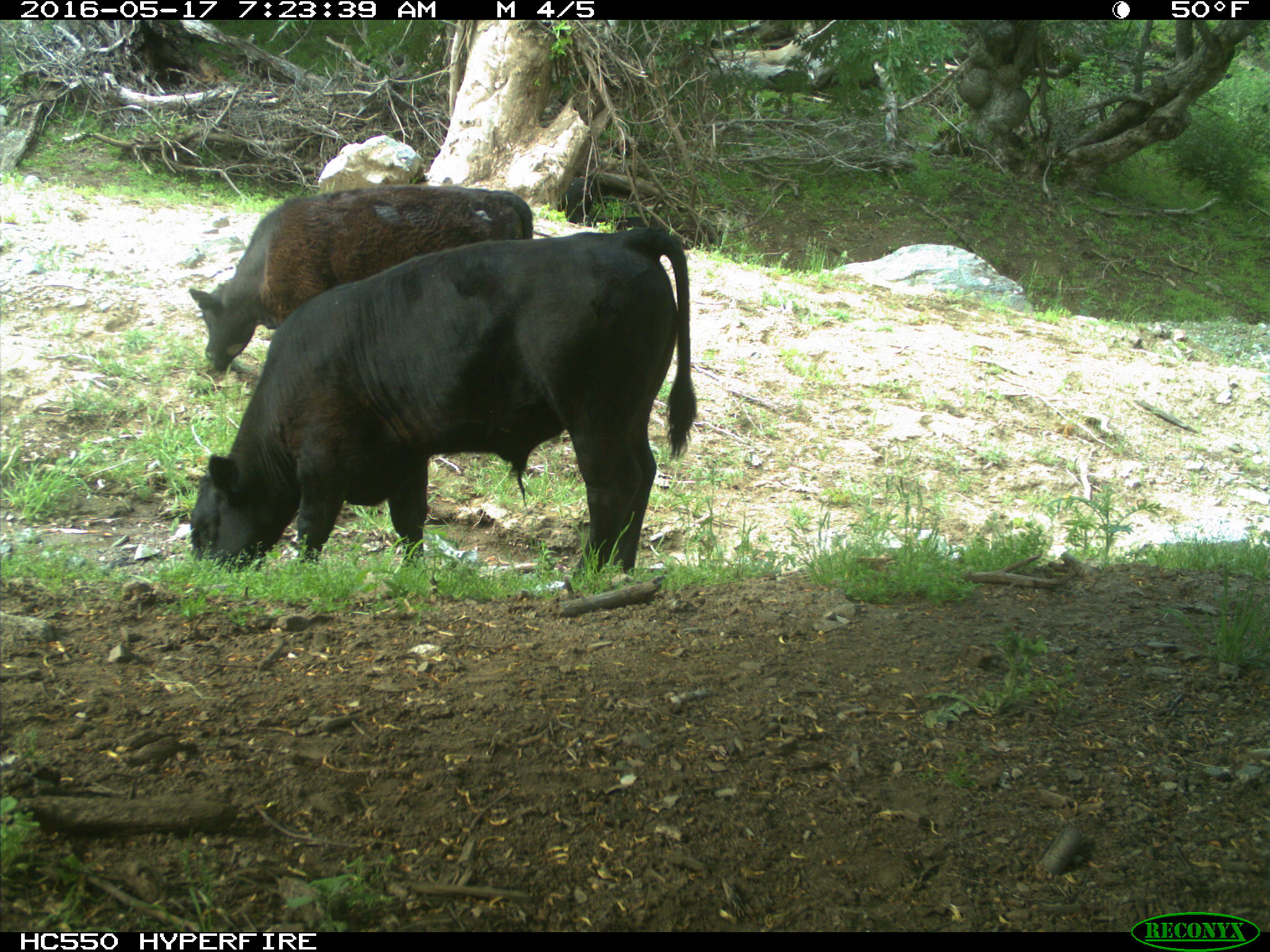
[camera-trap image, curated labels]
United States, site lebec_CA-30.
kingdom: Animalia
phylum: Chordata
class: Mammalia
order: Artiodactyla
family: Bovidae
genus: Bos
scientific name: Bos taurus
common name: domestic cow